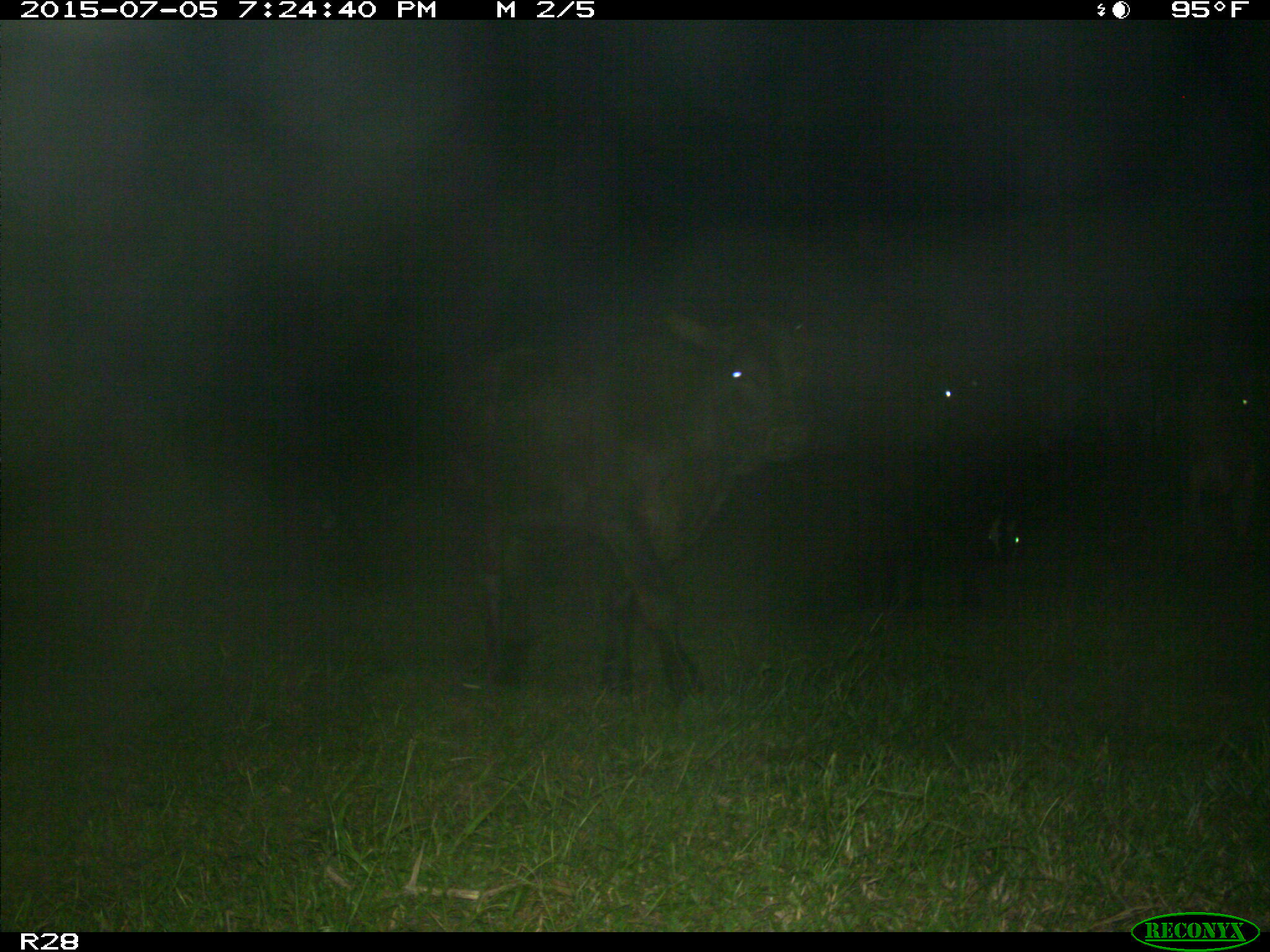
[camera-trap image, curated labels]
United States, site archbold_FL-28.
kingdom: Animalia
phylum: Chordata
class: Mammalia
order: Artiodactyla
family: Bovidae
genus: Bos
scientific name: Bos taurus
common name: domestic cow